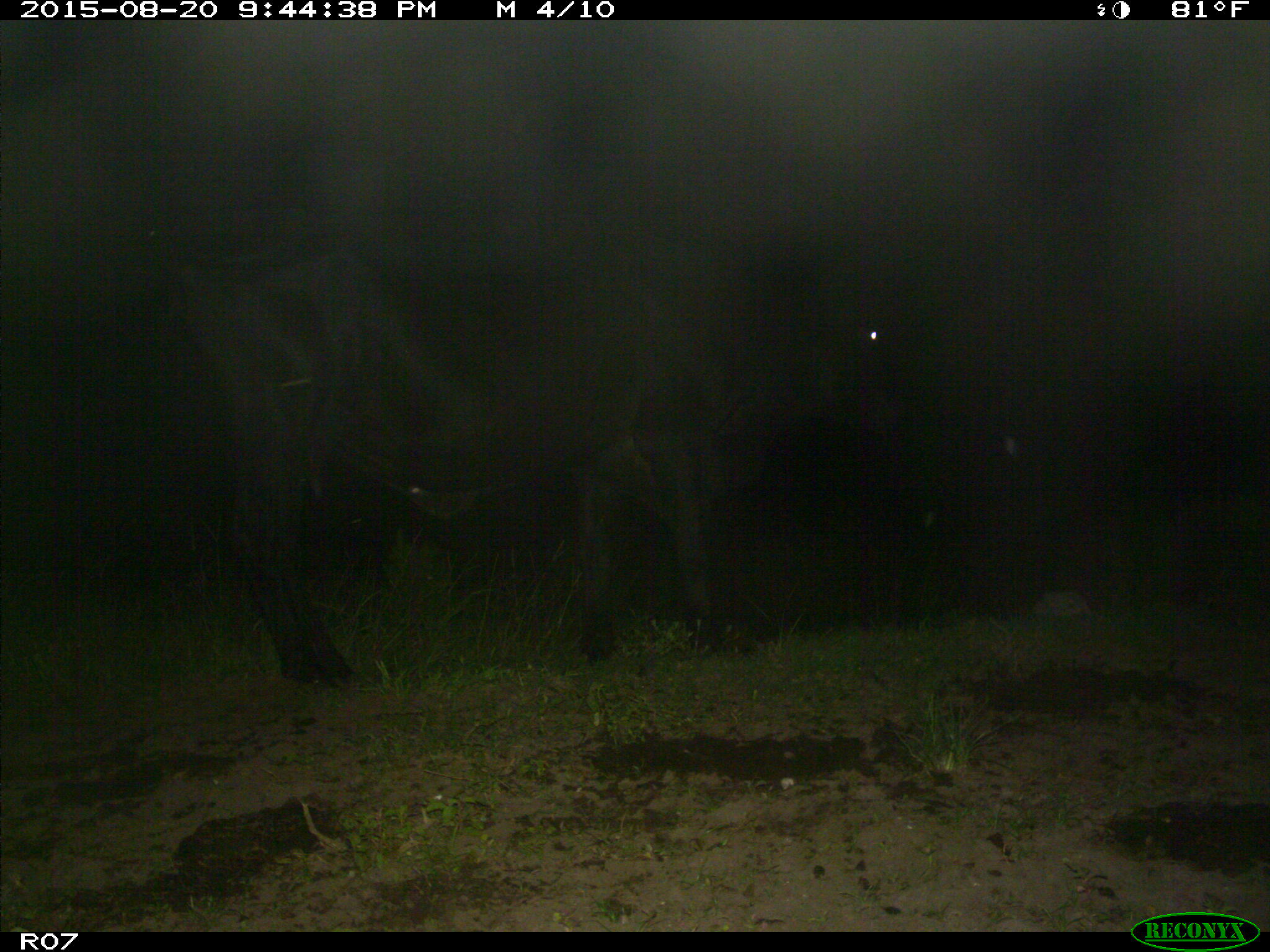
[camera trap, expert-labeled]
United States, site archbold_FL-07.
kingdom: Animalia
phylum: Chordata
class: Mammalia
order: Artiodactyla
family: Bovidae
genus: Bos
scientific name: Bos taurus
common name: domestic cow